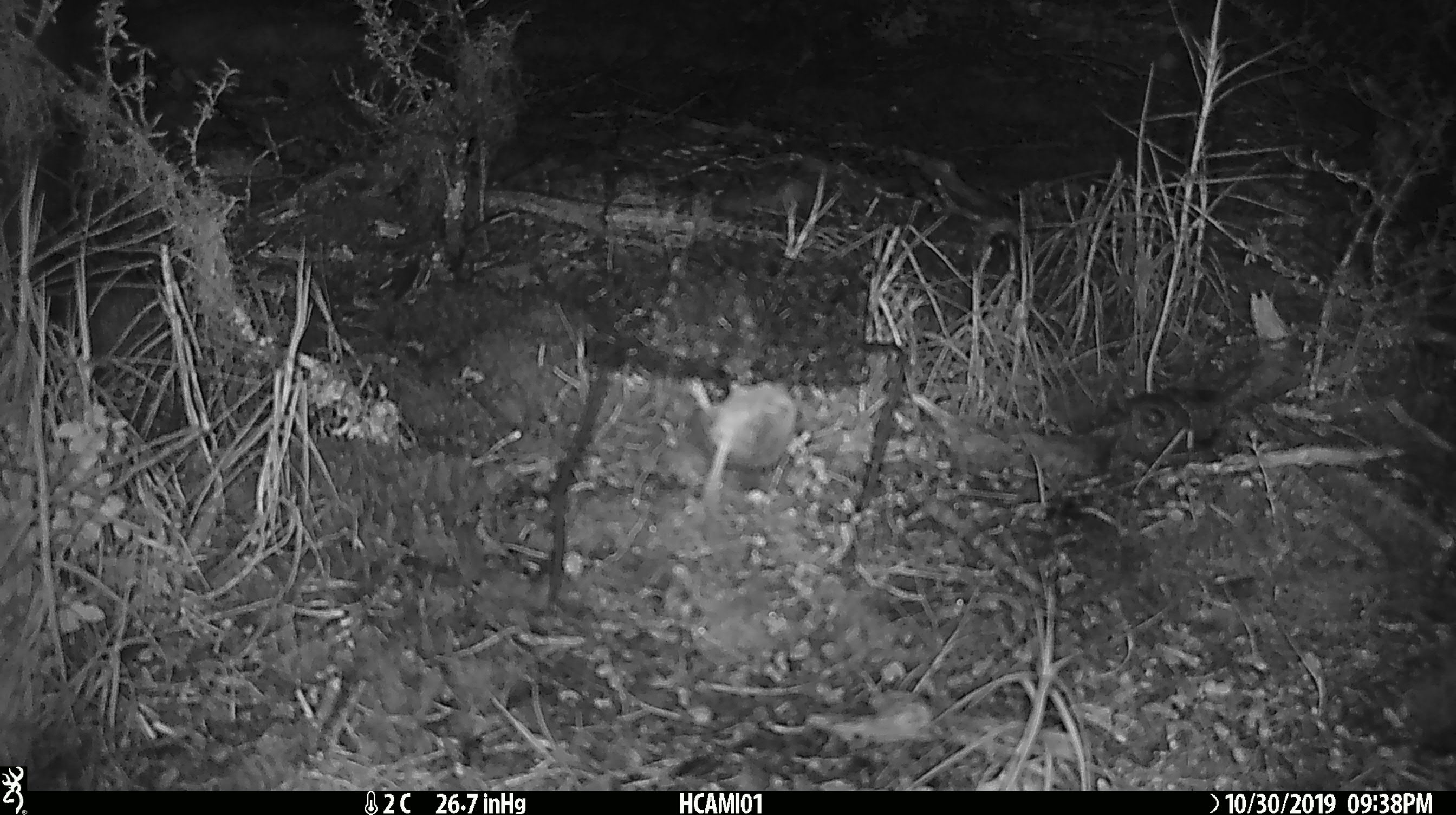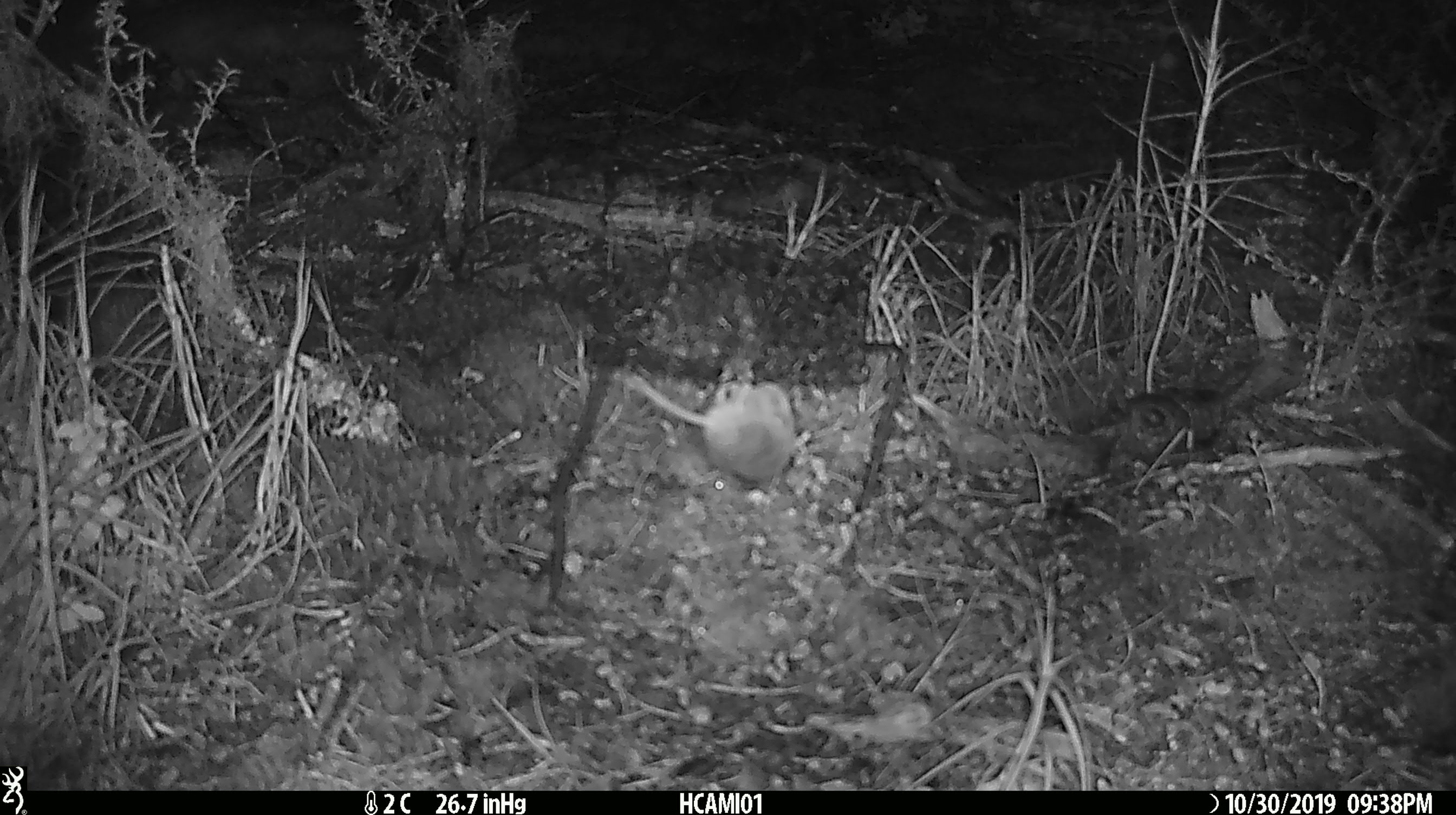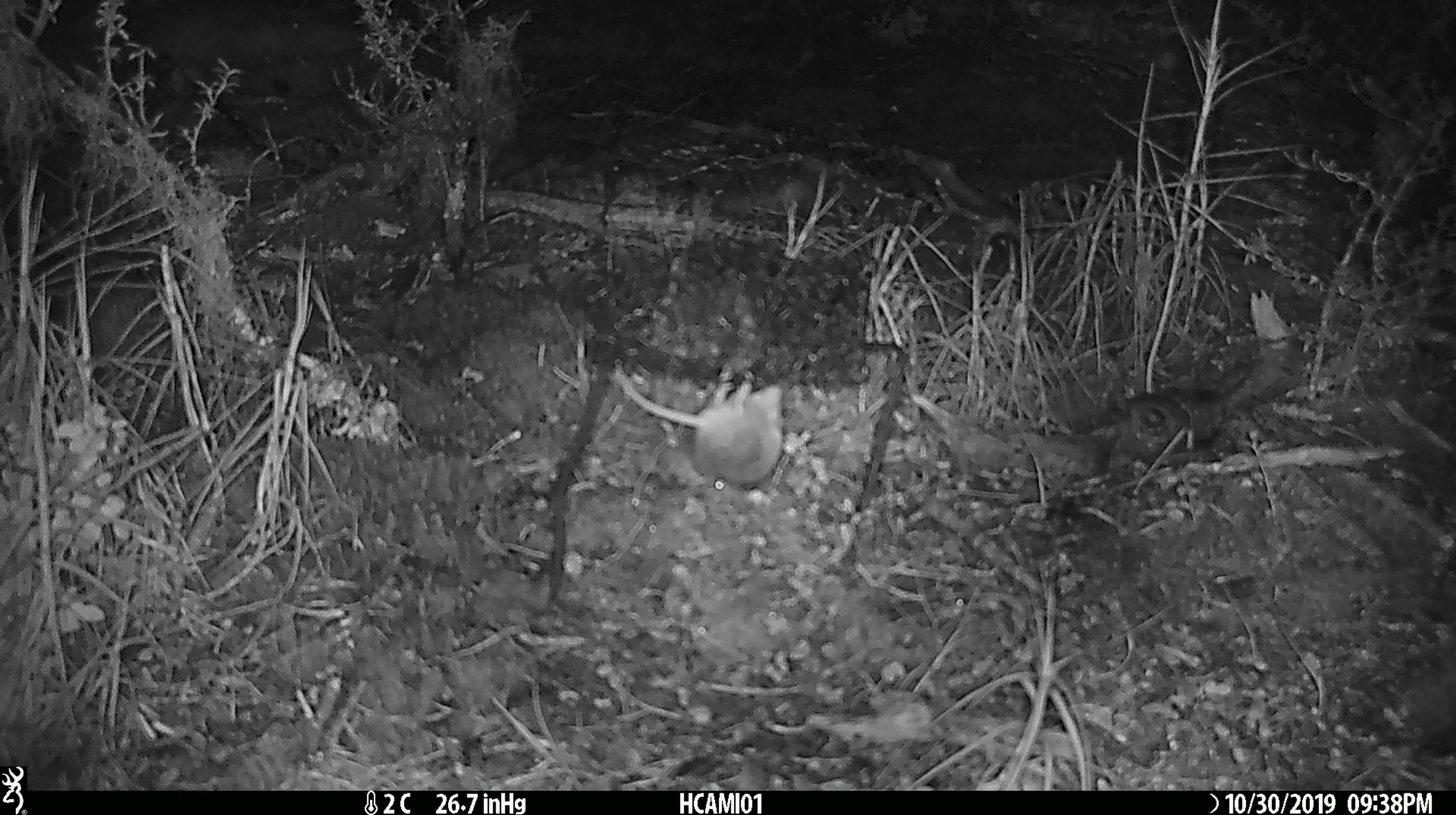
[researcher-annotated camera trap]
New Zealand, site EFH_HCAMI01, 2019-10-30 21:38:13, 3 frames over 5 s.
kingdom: Animalia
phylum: Chordata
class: Mammalia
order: Rodentia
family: Muridae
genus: Mus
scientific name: Mus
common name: mouse